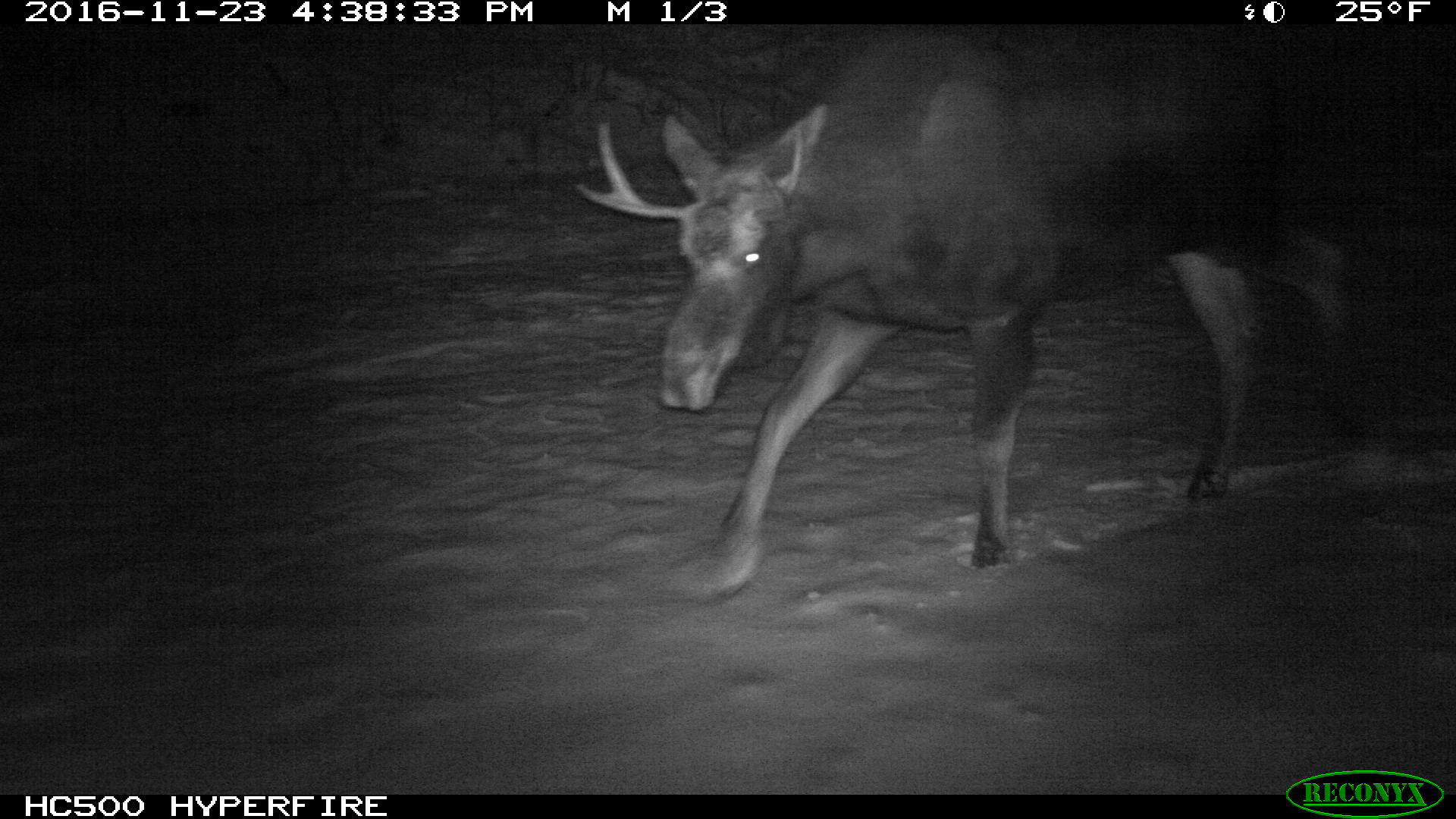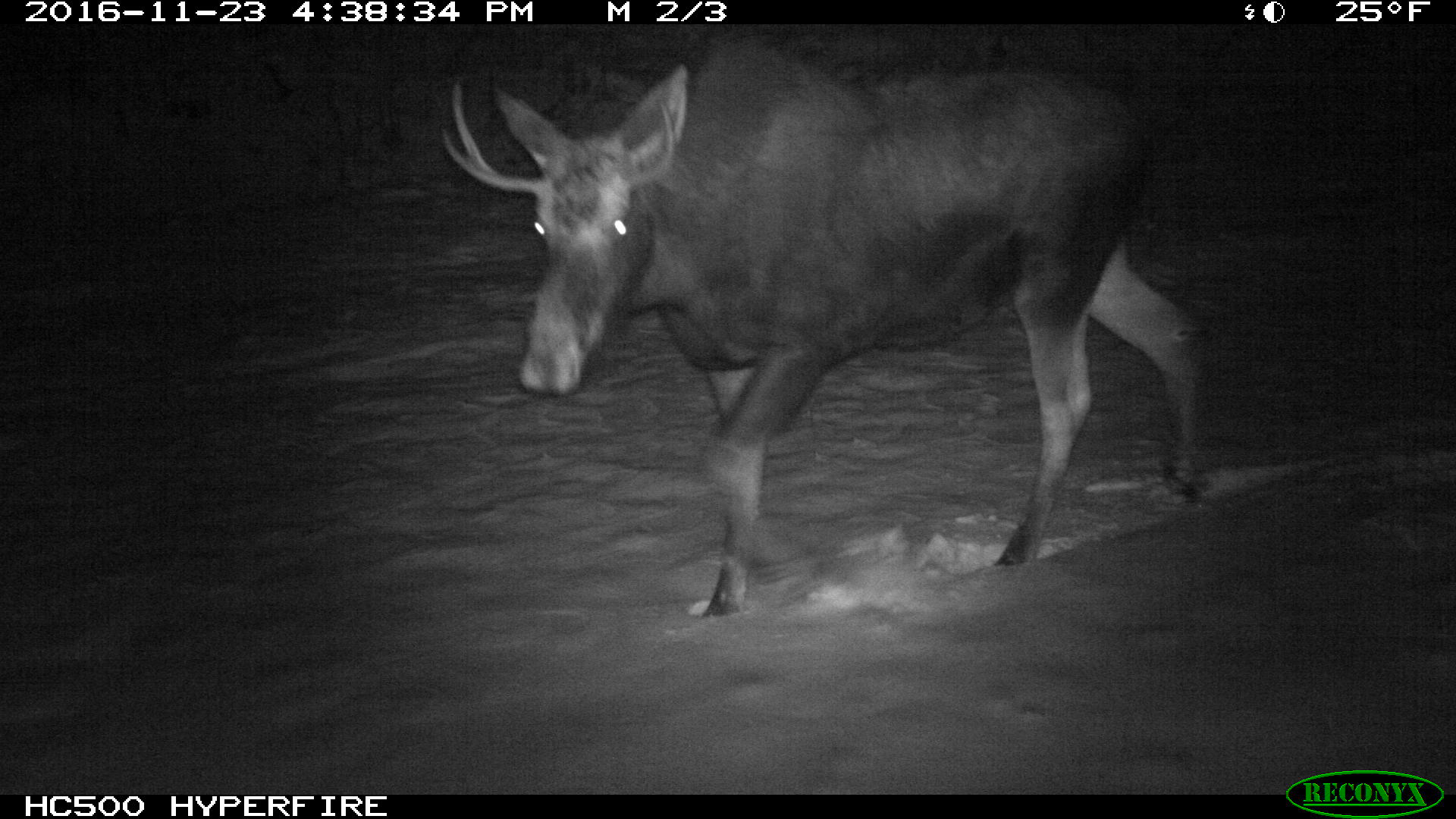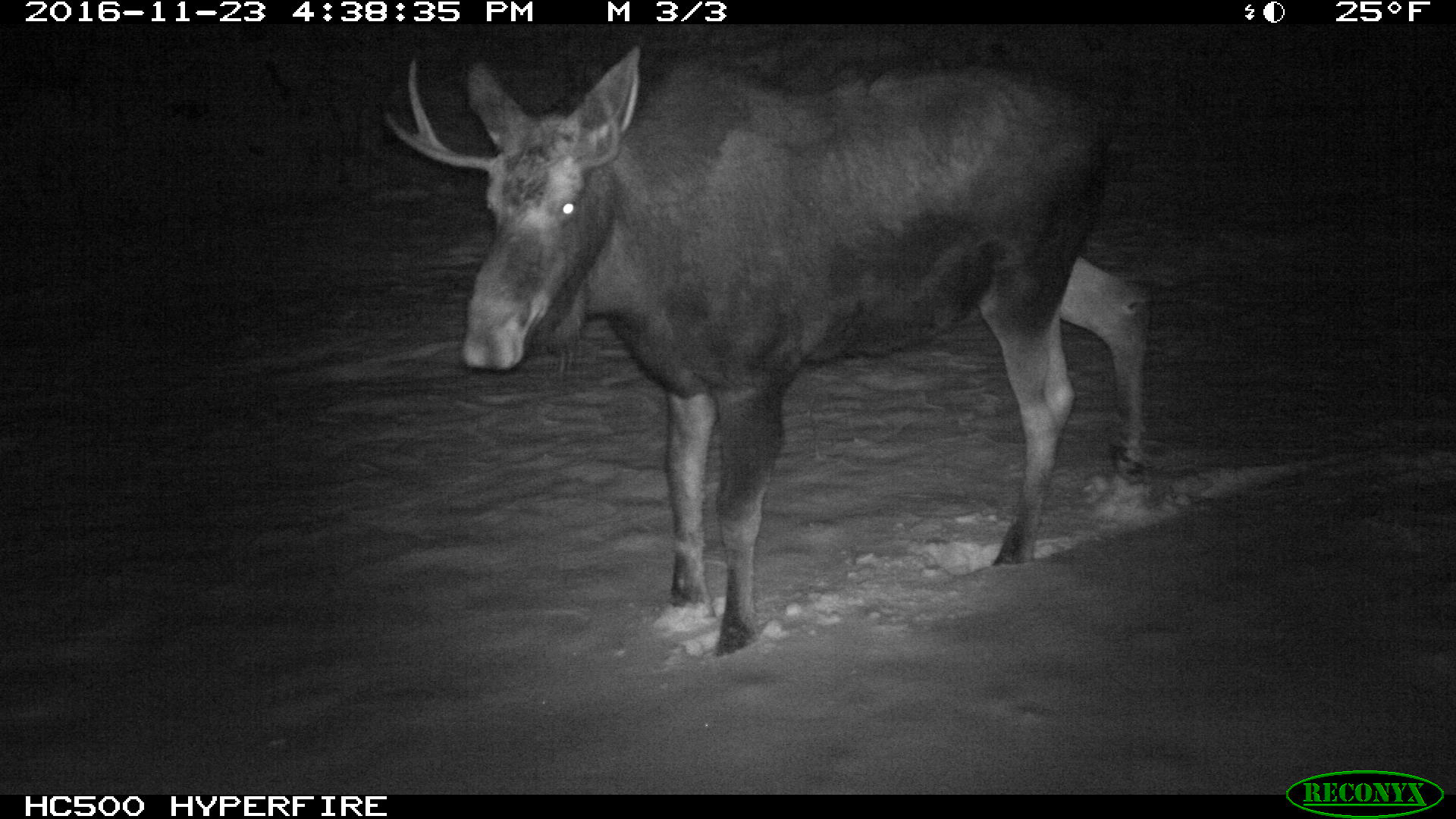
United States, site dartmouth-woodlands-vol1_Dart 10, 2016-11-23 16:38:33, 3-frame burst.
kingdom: Animalia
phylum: Chordata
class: Mammalia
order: Artiodactyla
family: Cervidae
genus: Alces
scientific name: Alces alces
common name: moose